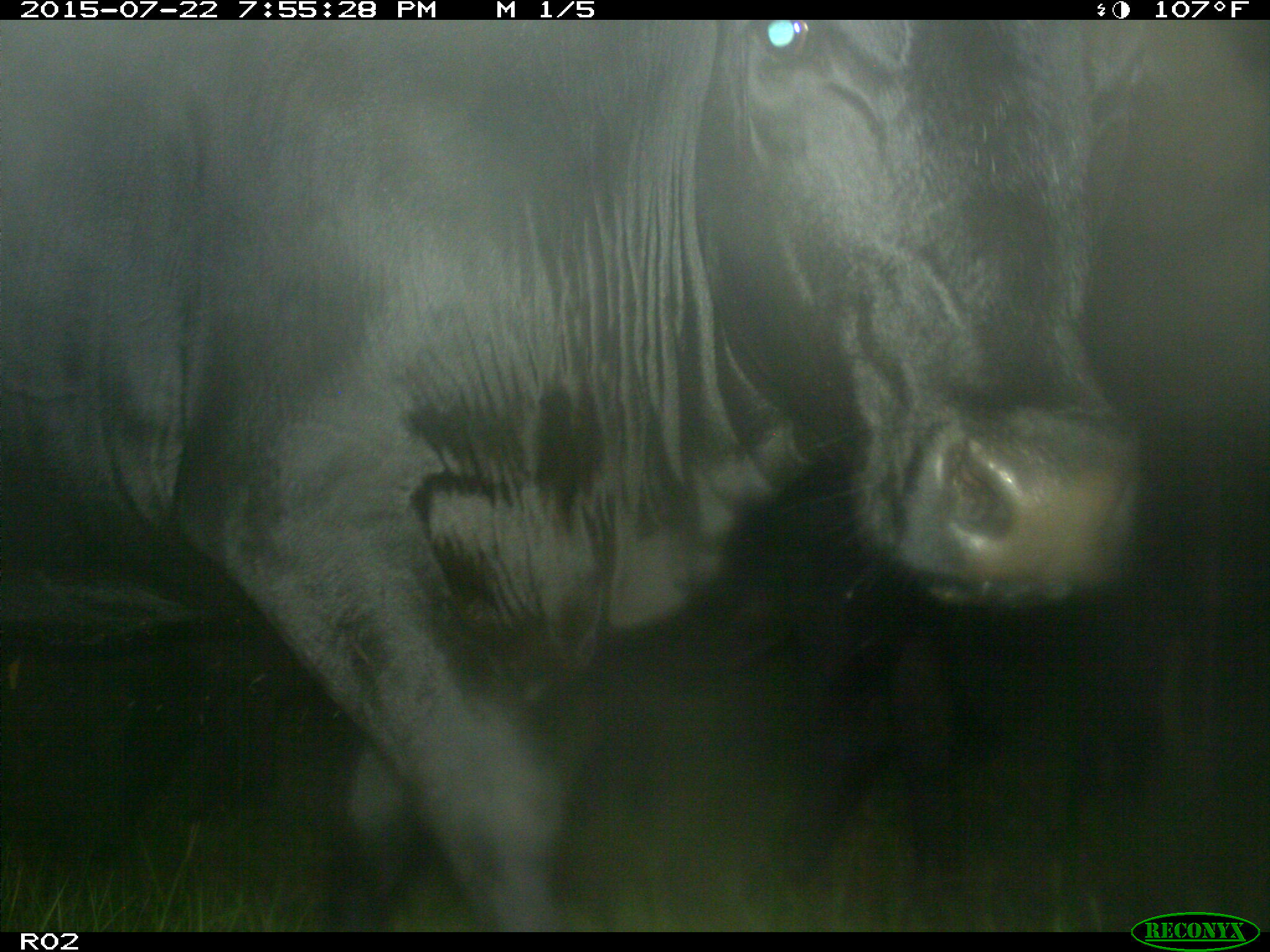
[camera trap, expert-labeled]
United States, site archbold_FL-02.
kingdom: Animalia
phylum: Chordata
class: Mammalia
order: Artiodactyla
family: Bovidae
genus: Bos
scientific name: Bos taurus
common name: domestic cow